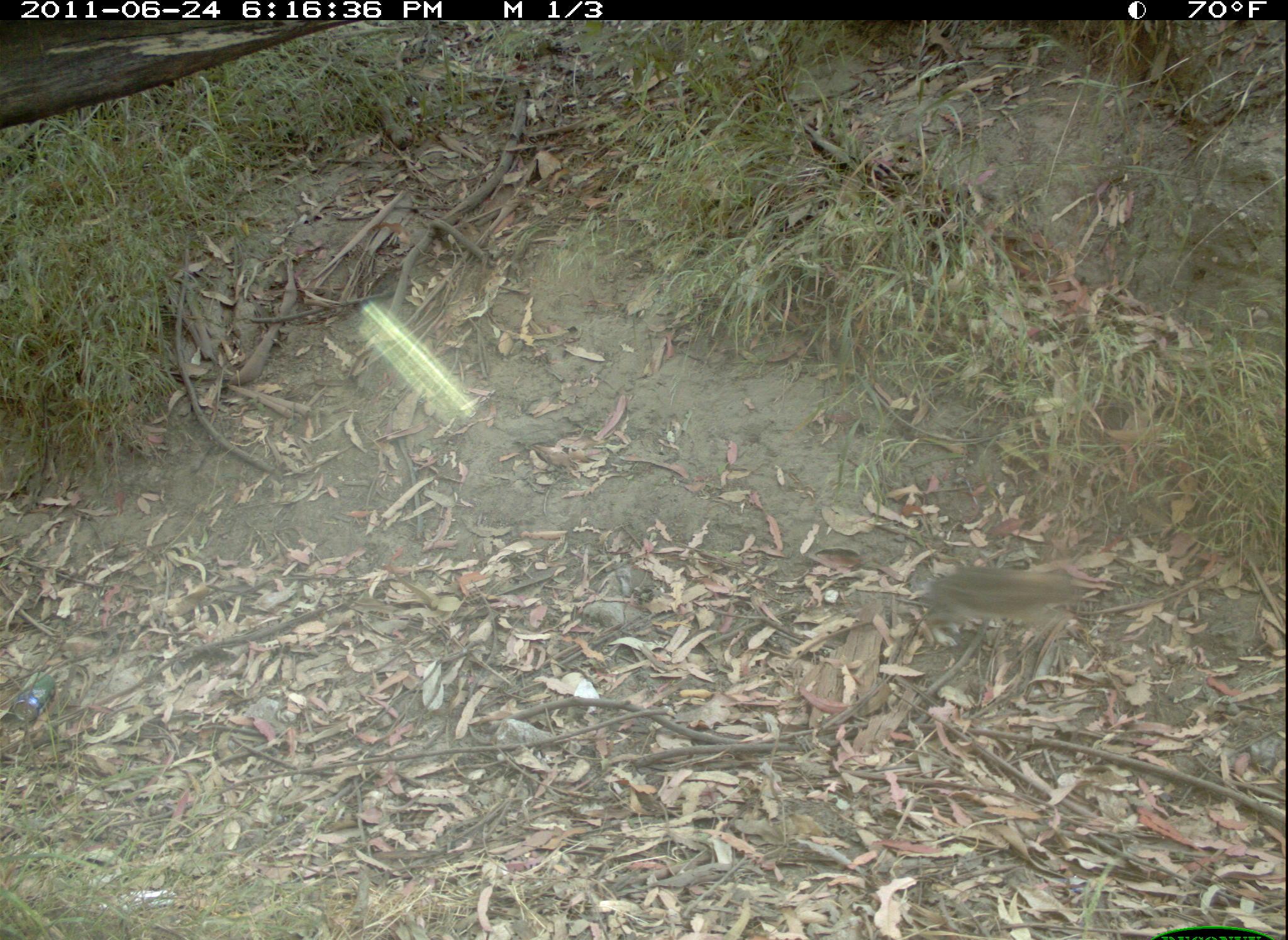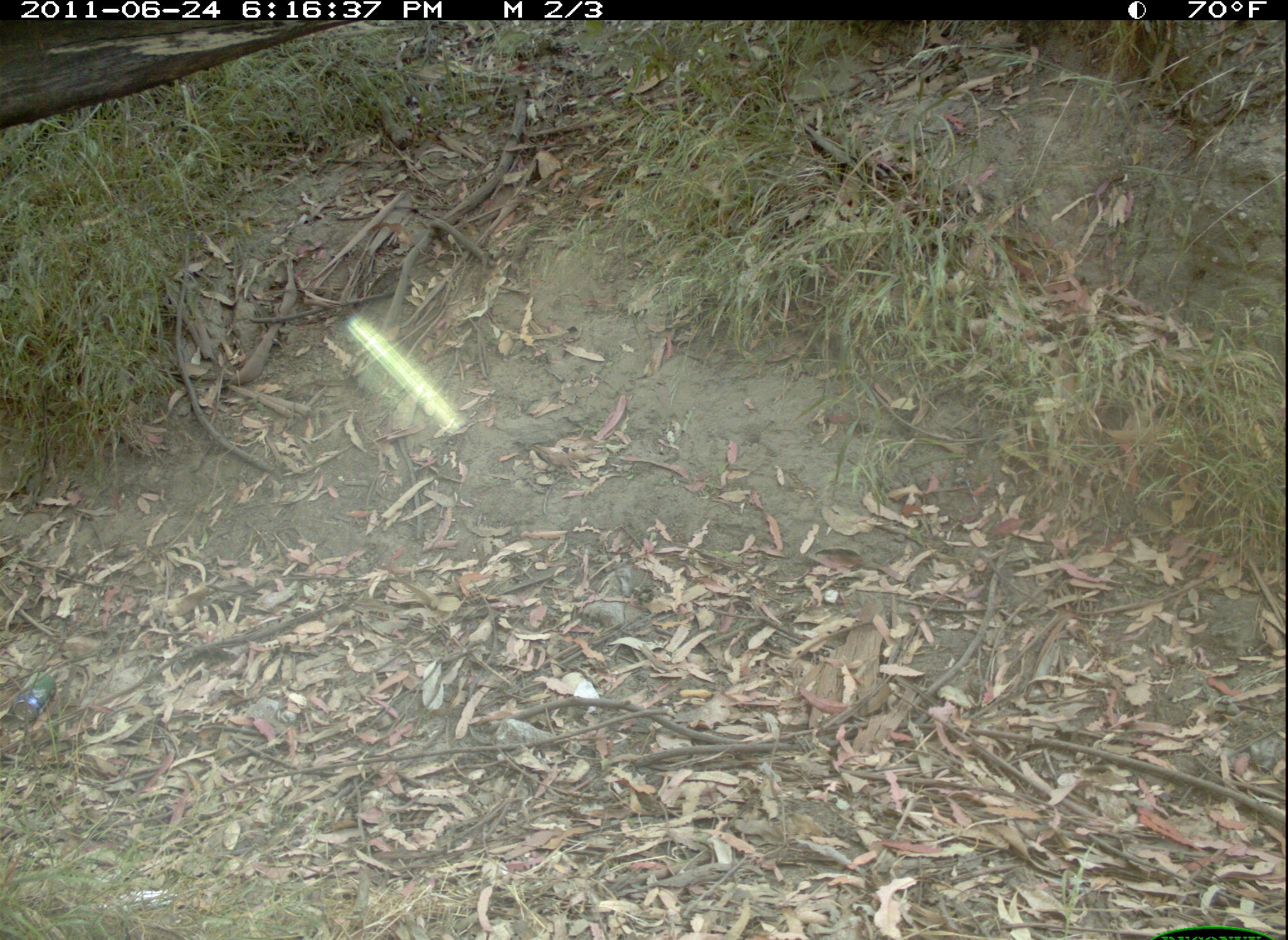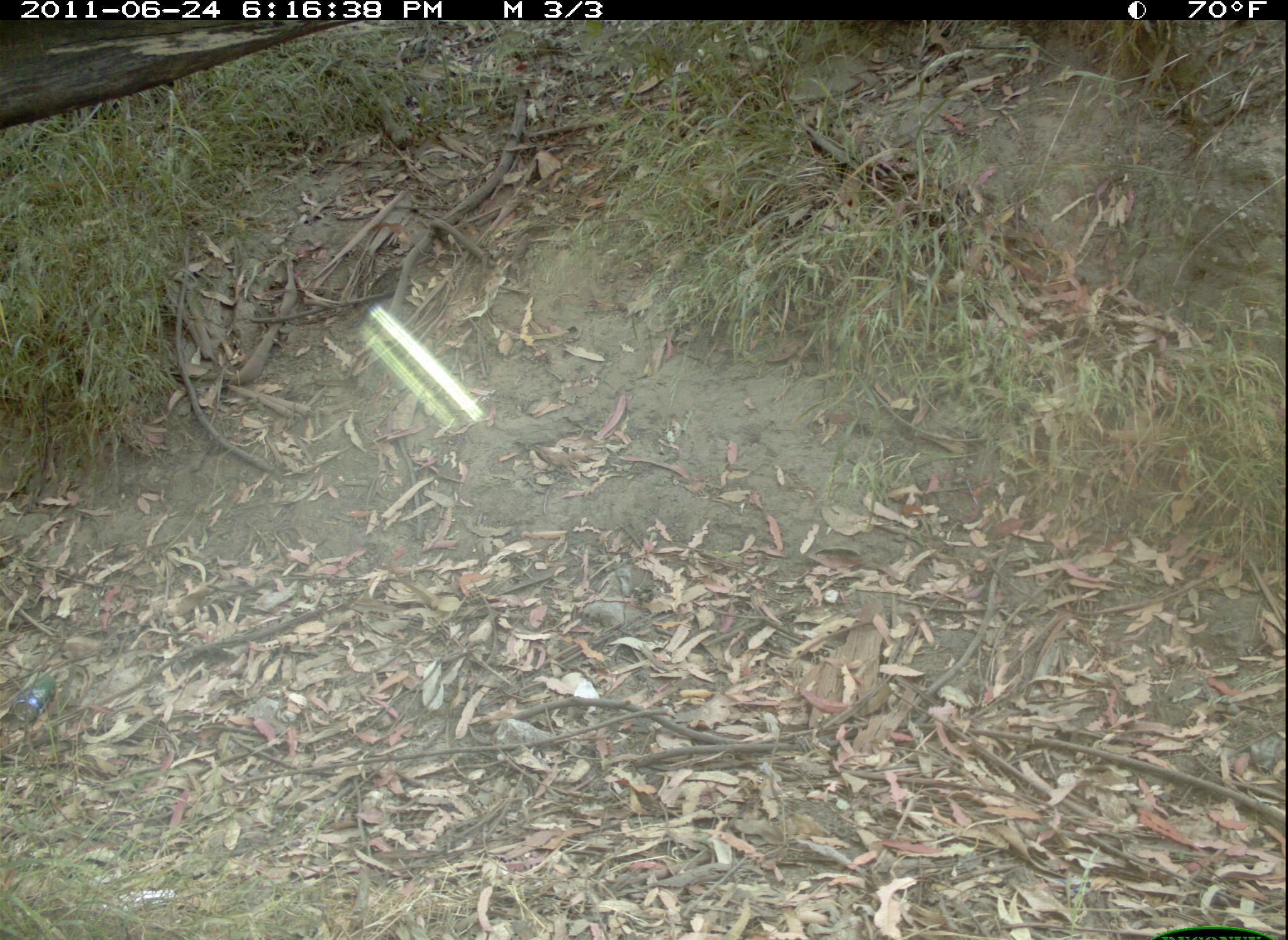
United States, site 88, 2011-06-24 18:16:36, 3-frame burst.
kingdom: Animalia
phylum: Chordata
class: Mammalia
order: Lagomorpha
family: Leporidae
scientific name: Leporidae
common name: rabbits and hares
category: rabbit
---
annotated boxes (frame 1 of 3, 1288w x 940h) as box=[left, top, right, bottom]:
rabbit: box=[910, 553, 1088, 656]